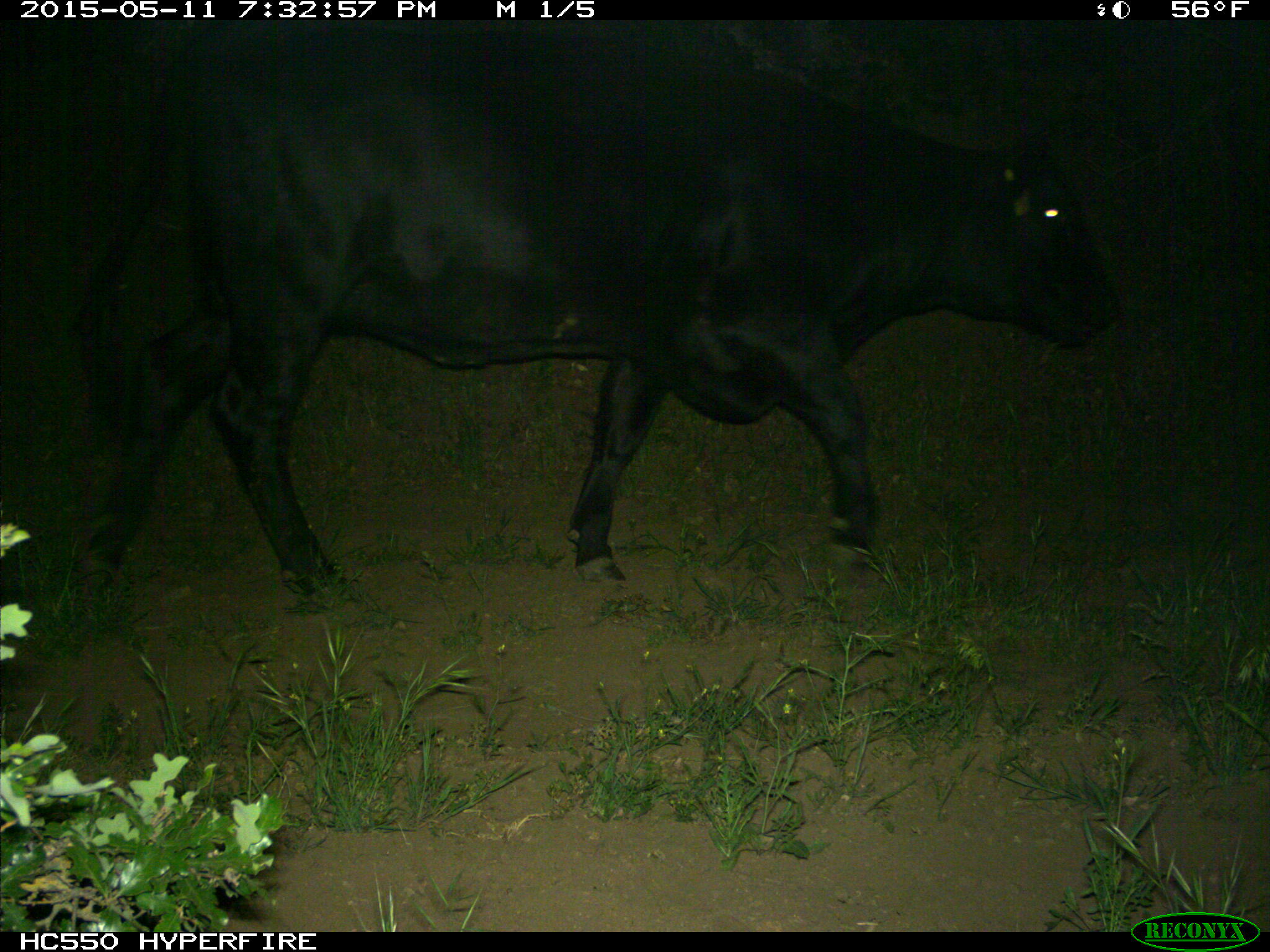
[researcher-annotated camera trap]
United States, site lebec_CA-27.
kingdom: Animalia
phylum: Chordata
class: Mammalia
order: Artiodactyla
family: Bovidae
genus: Bos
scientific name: Bos taurus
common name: domestic cow